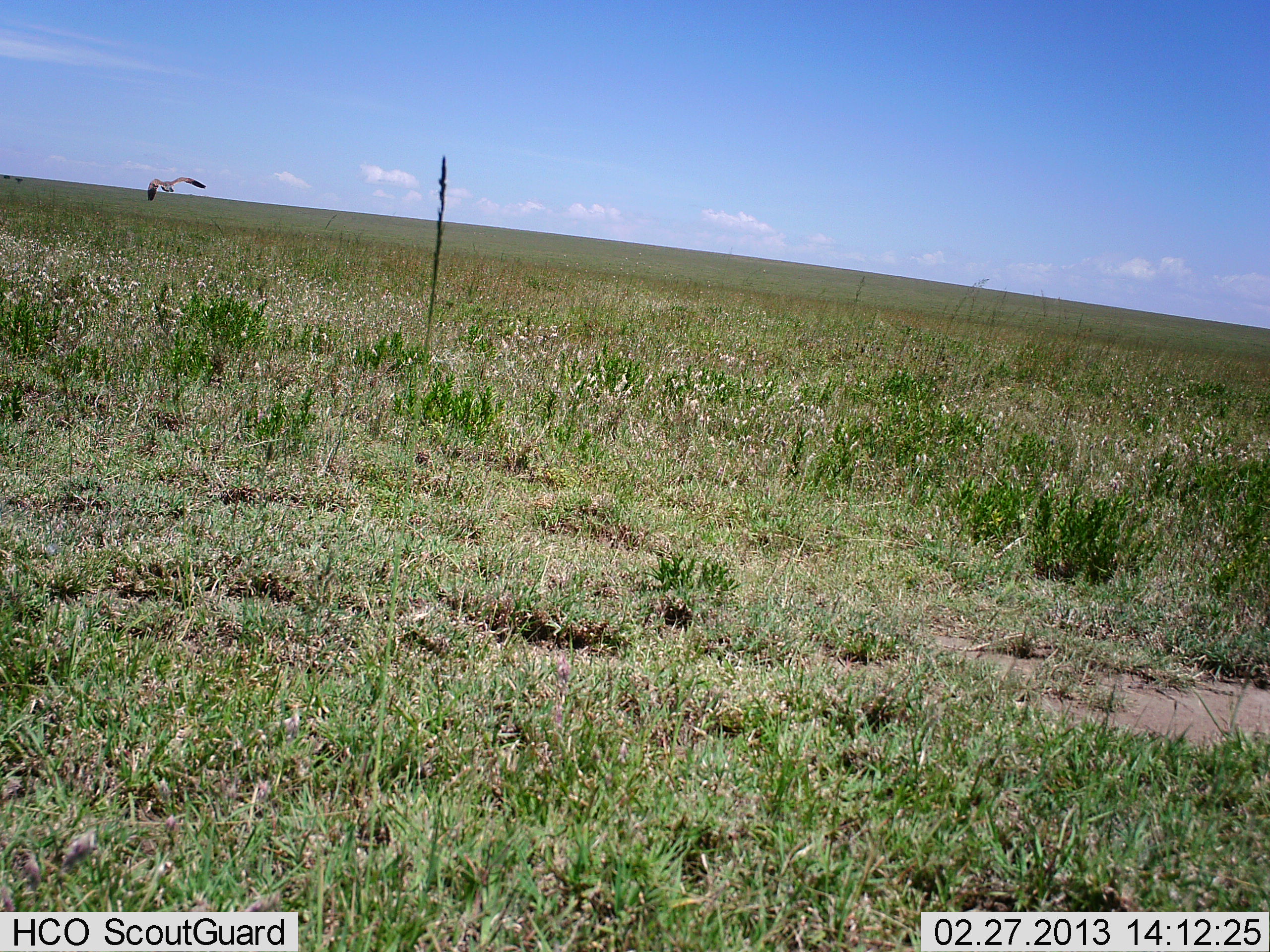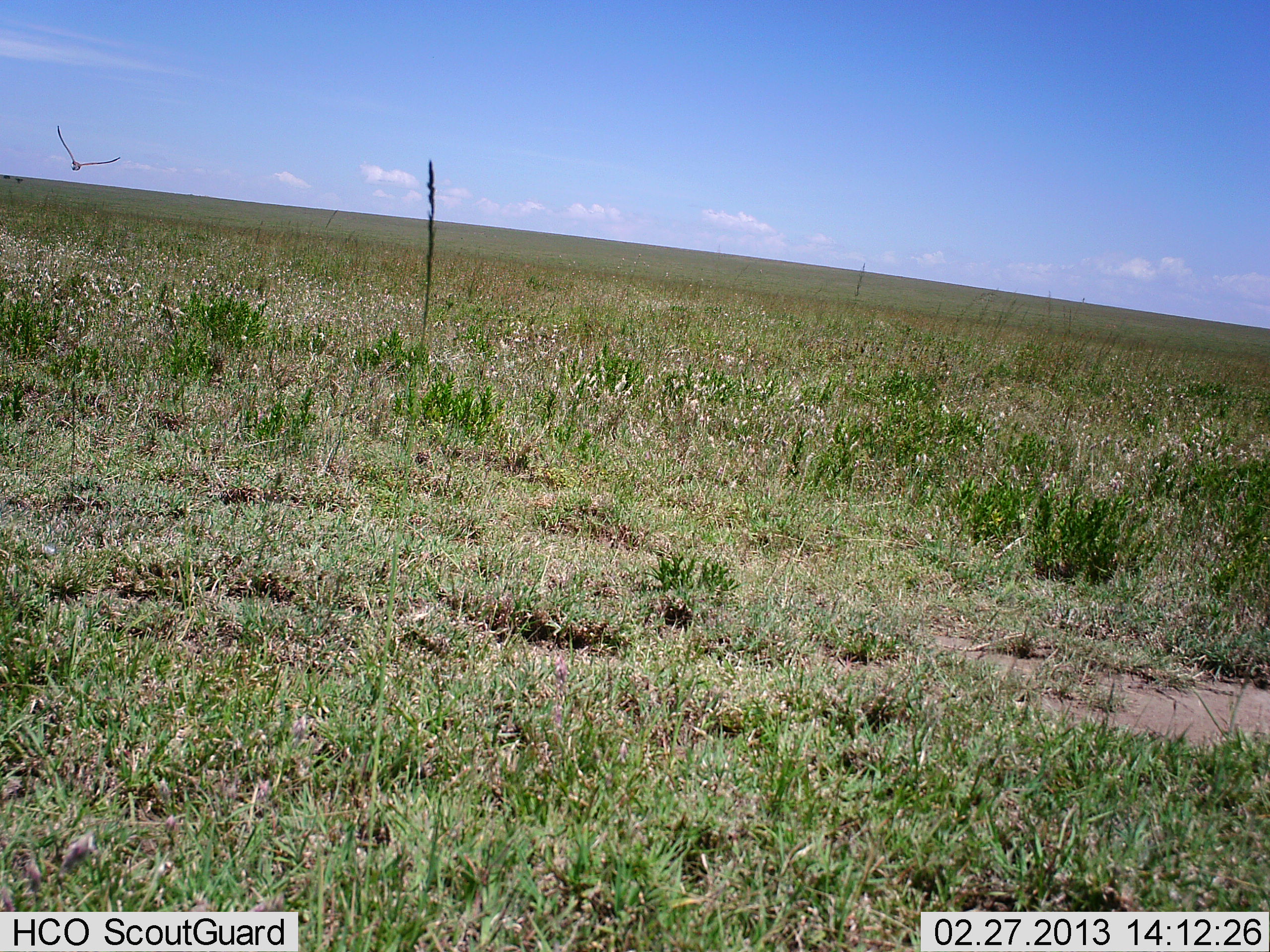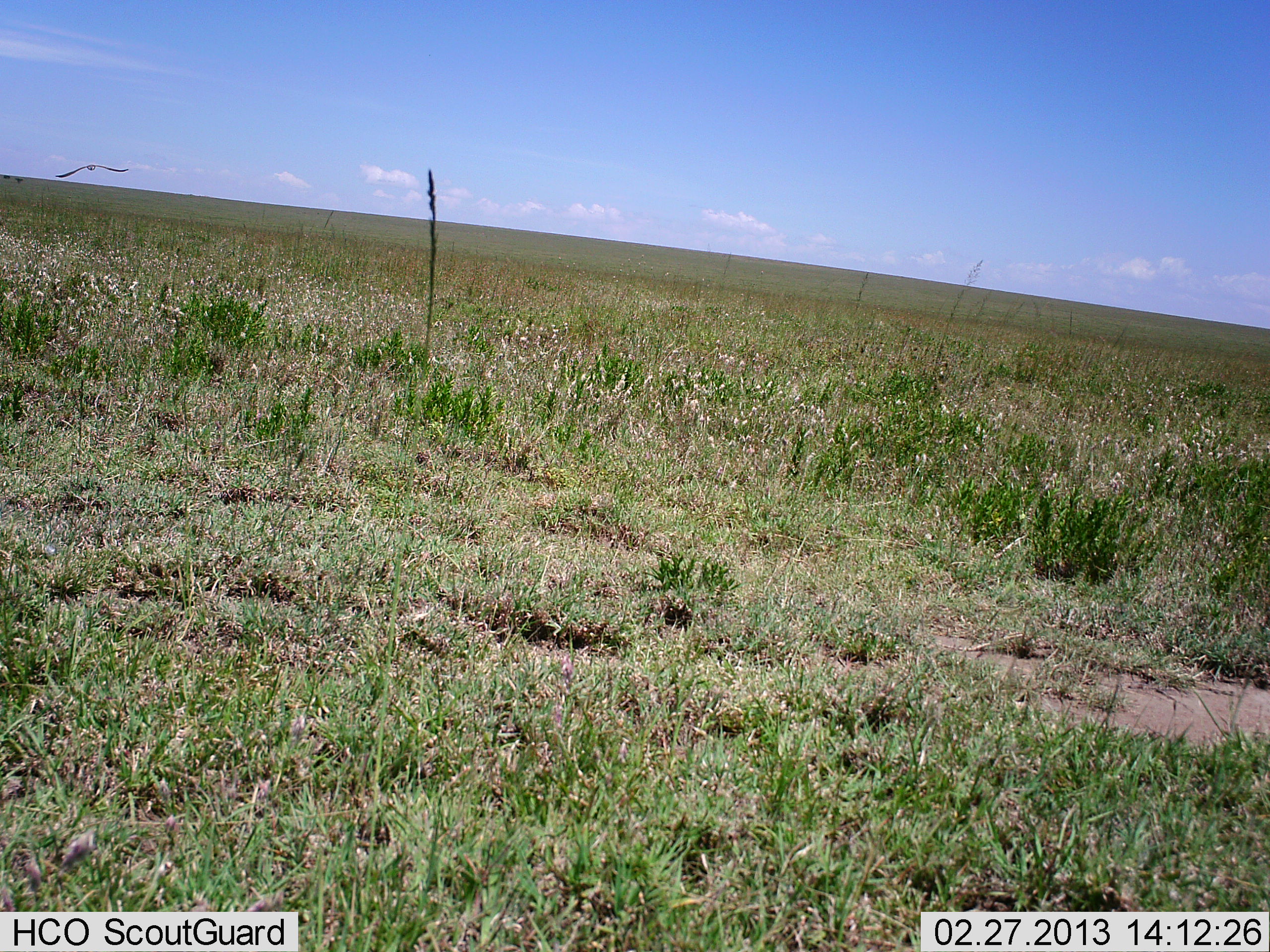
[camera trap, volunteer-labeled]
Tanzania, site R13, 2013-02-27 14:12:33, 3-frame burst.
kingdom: Animalia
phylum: Chordata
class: Aves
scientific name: Aves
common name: bird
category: otherbird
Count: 1.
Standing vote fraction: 0%.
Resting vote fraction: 0%.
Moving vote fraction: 100%.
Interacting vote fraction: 0%.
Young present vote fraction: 0%.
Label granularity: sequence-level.